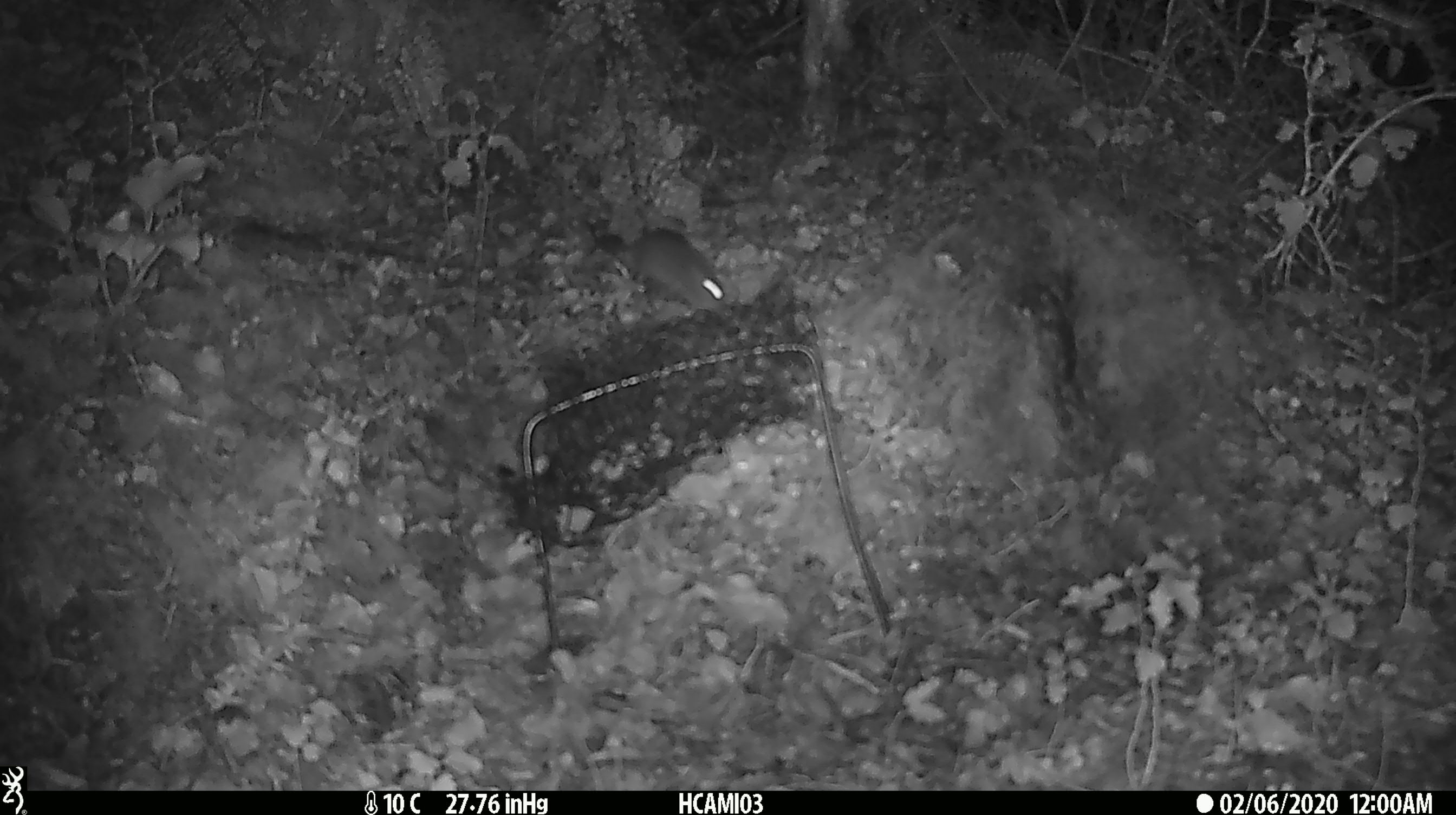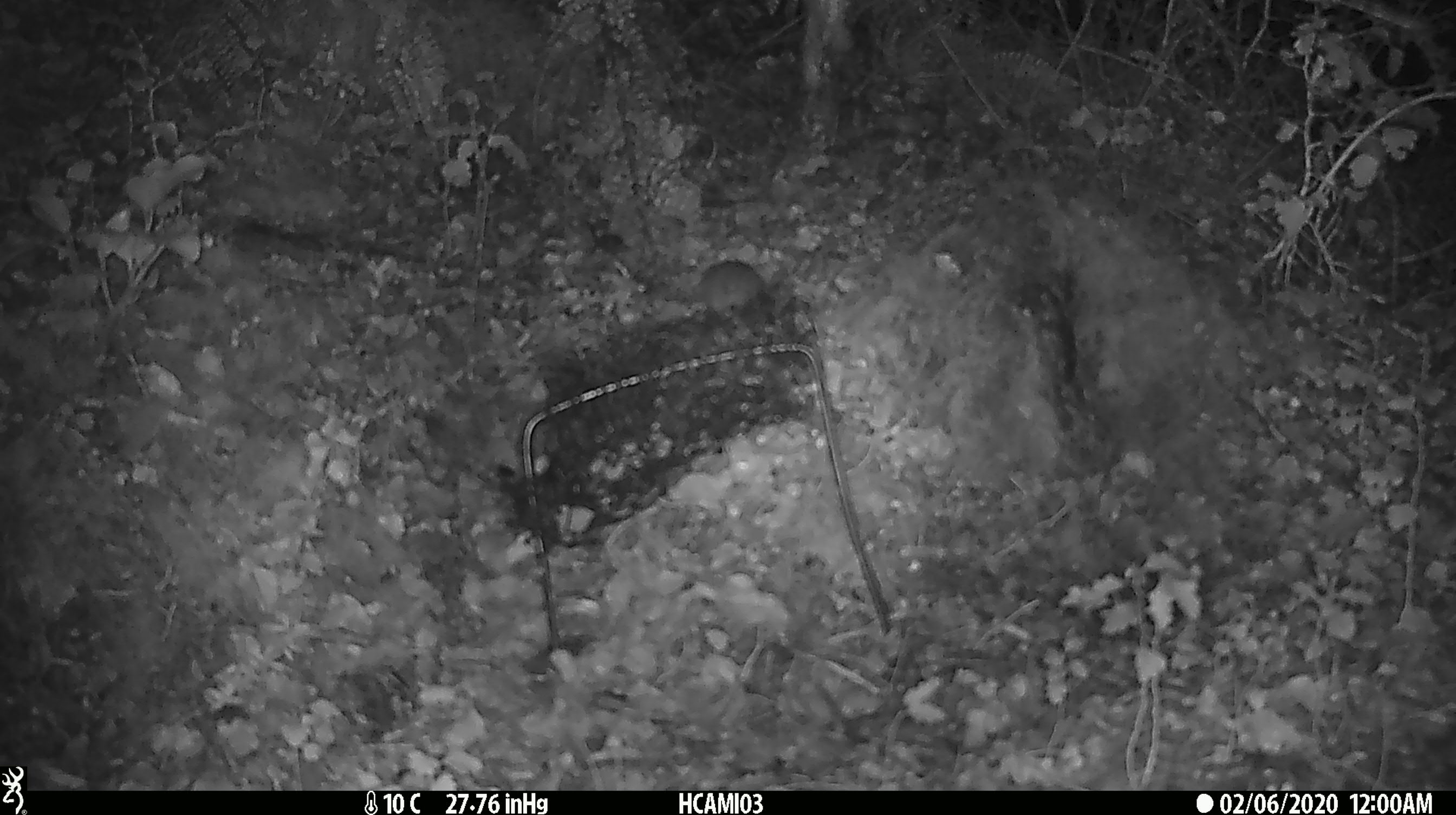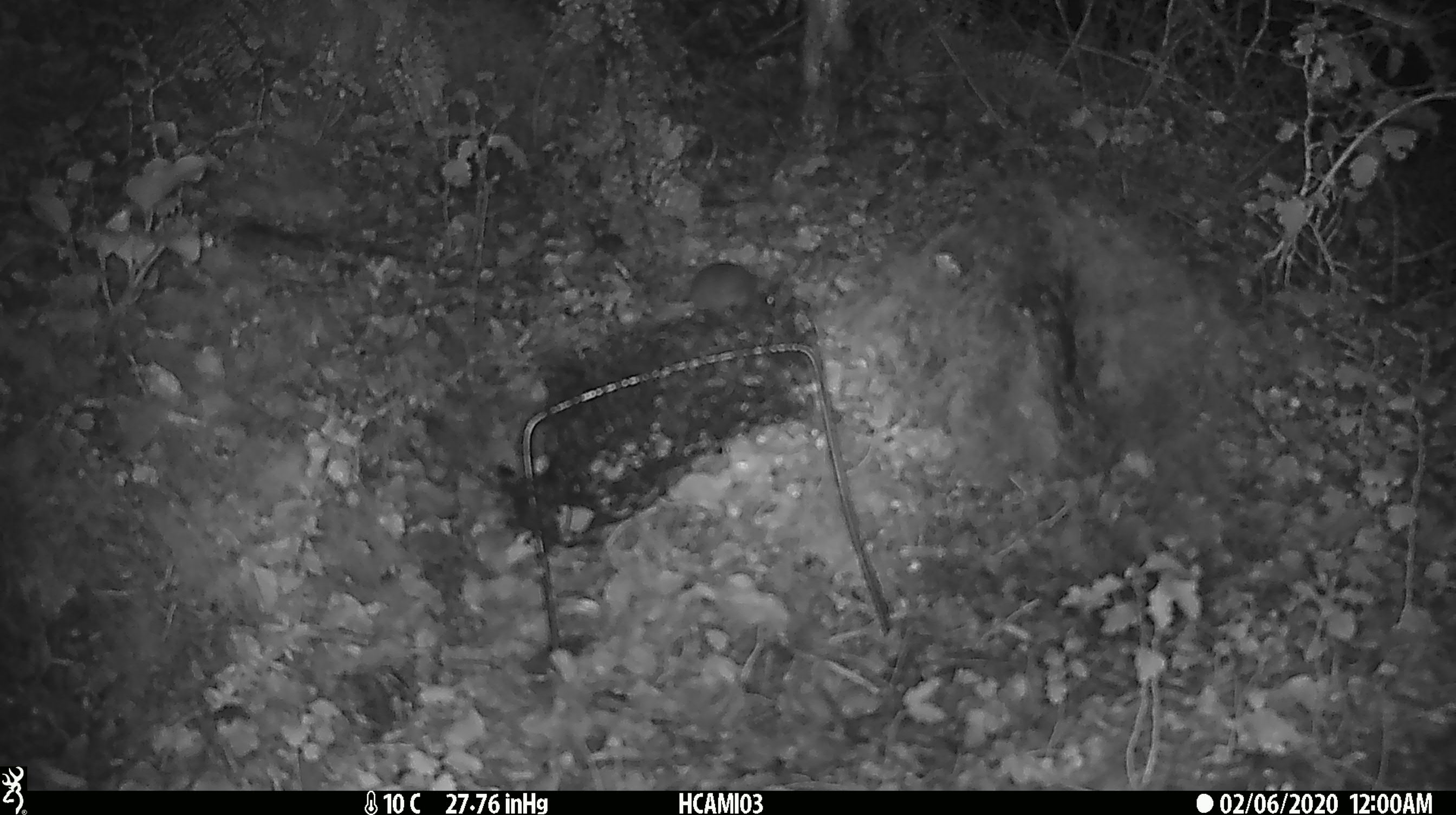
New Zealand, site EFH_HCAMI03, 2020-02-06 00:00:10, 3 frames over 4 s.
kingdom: Animalia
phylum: Chordata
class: Mammalia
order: Rodentia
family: Muridae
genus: Mus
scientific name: Mus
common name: mouse